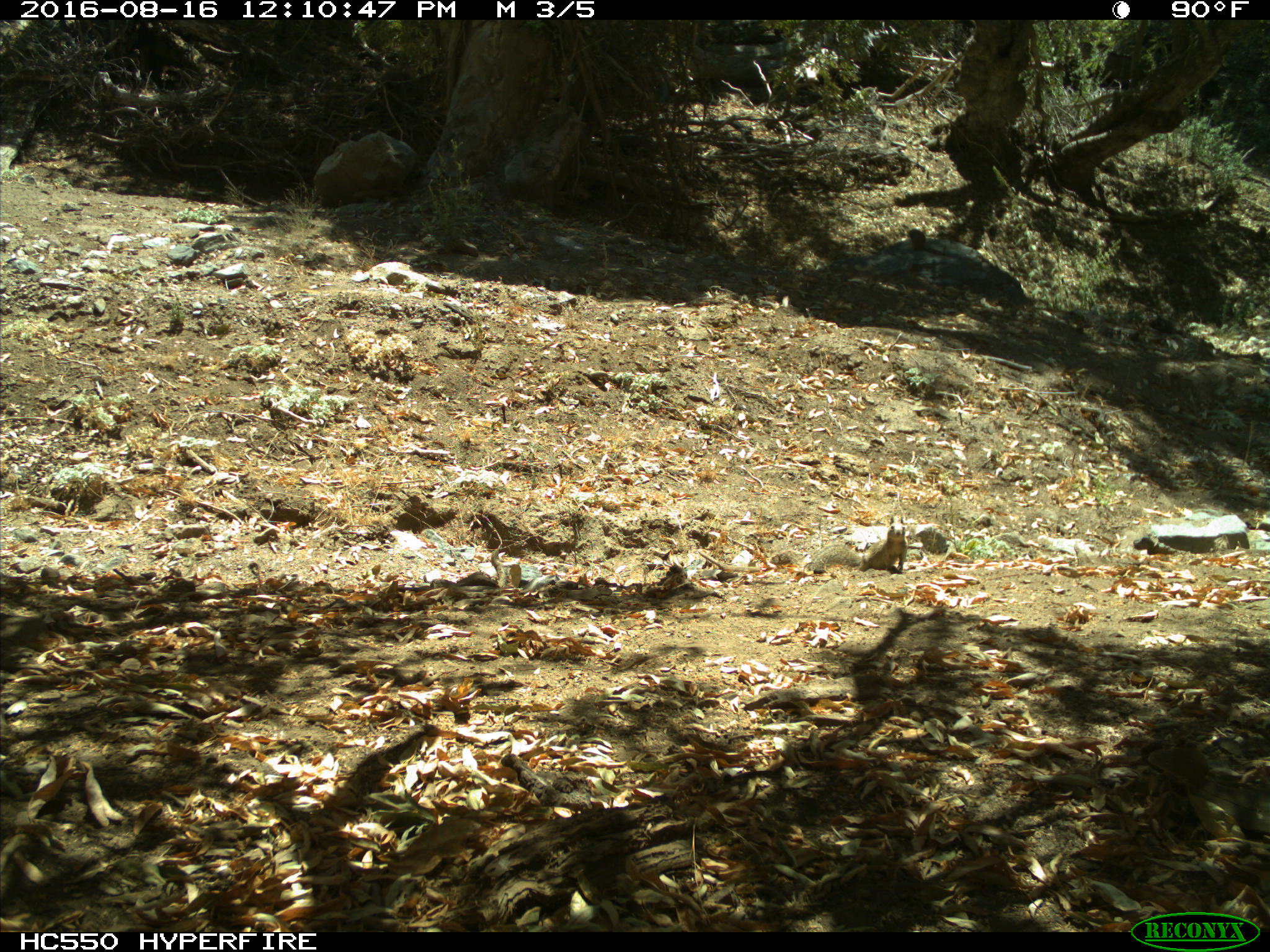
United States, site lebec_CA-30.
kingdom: Animalia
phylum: Chordata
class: Mammalia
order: Rodentia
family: Sciuridae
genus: Otospermophilus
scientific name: Otospermophilus beecheyi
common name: california ground squirrel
Otospermophilus beecheyi (california ground squirrel).